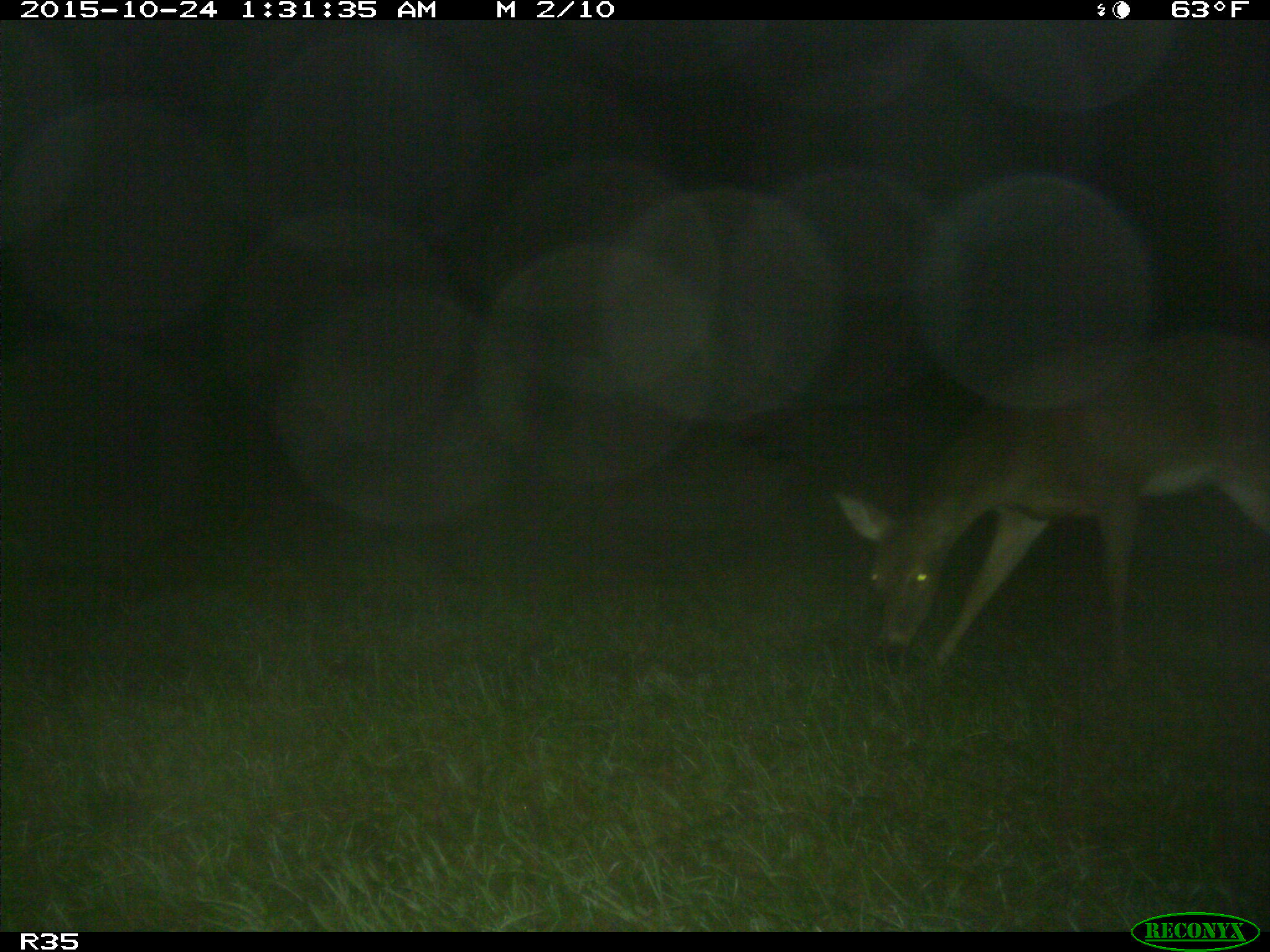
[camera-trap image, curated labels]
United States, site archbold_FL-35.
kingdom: Animalia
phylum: Chordata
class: Mammalia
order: Artiodactyla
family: Cervidae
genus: Odocoileus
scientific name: Odocoileus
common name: deer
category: unidentified deer